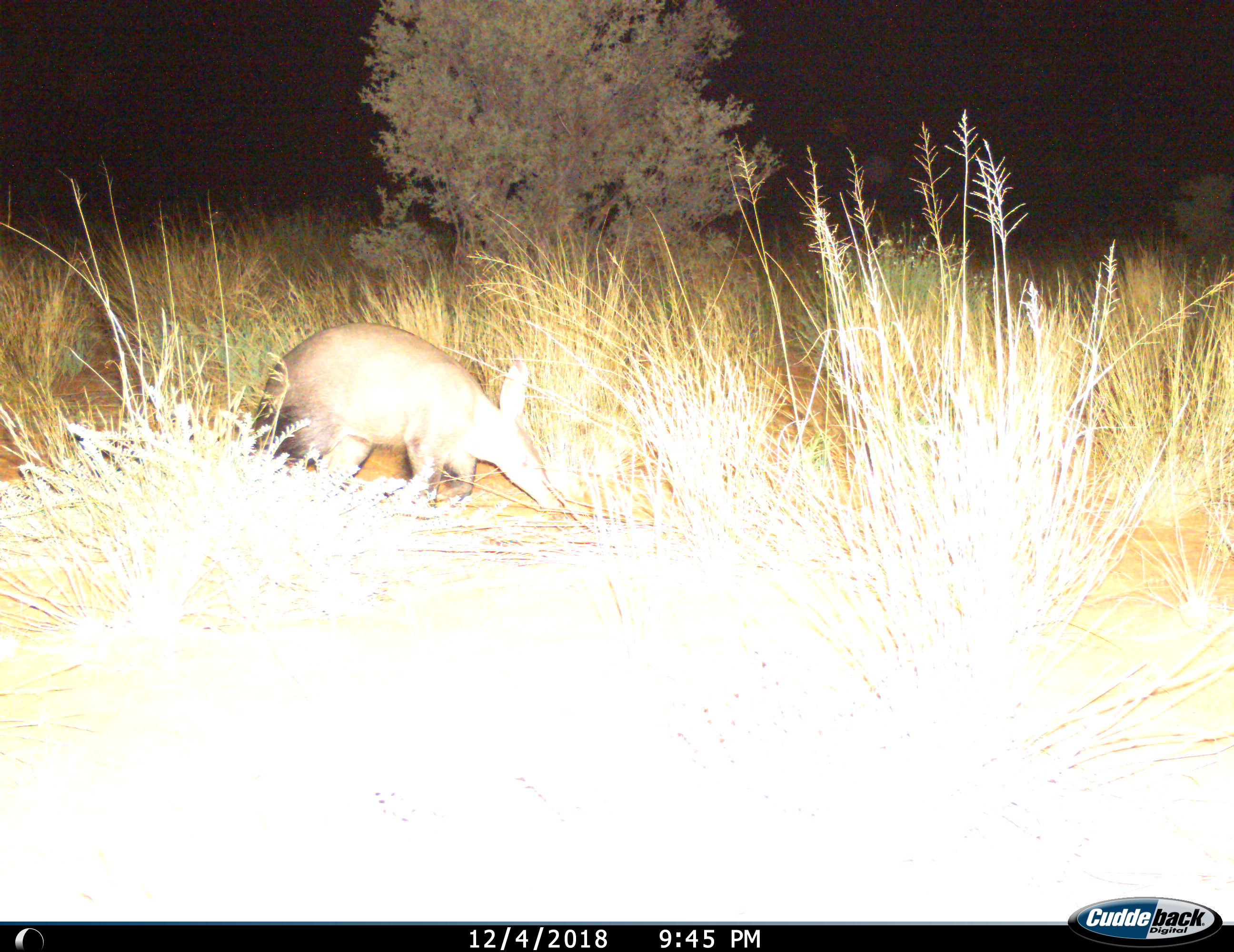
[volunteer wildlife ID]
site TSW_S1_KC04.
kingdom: Animalia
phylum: Chordata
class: Mammalia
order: Tubulidentata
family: Orycteropodidae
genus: Orycteropus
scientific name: Orycteropus afer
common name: aardvark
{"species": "aardvark (Orycteropus afer)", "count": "1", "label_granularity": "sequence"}